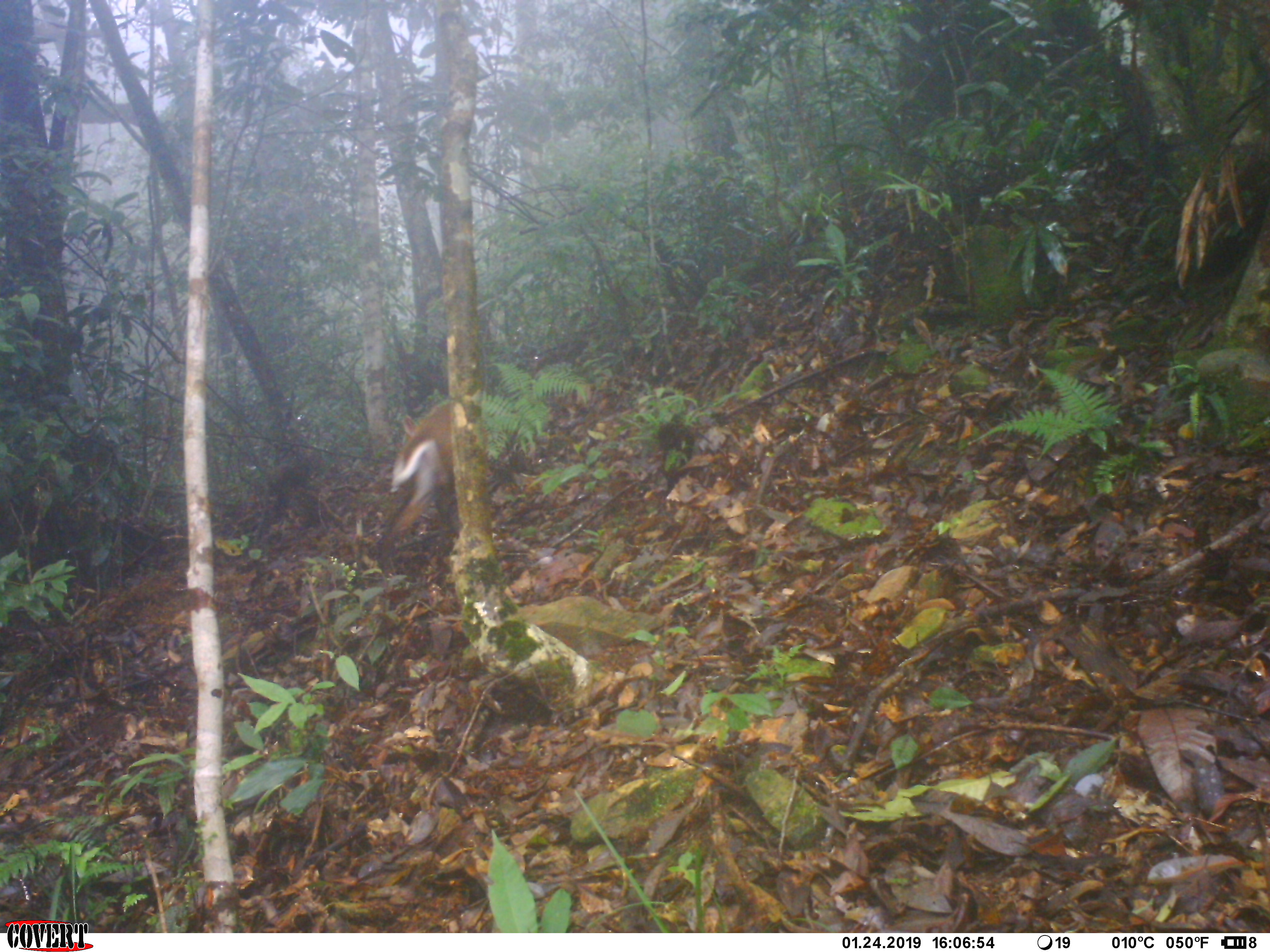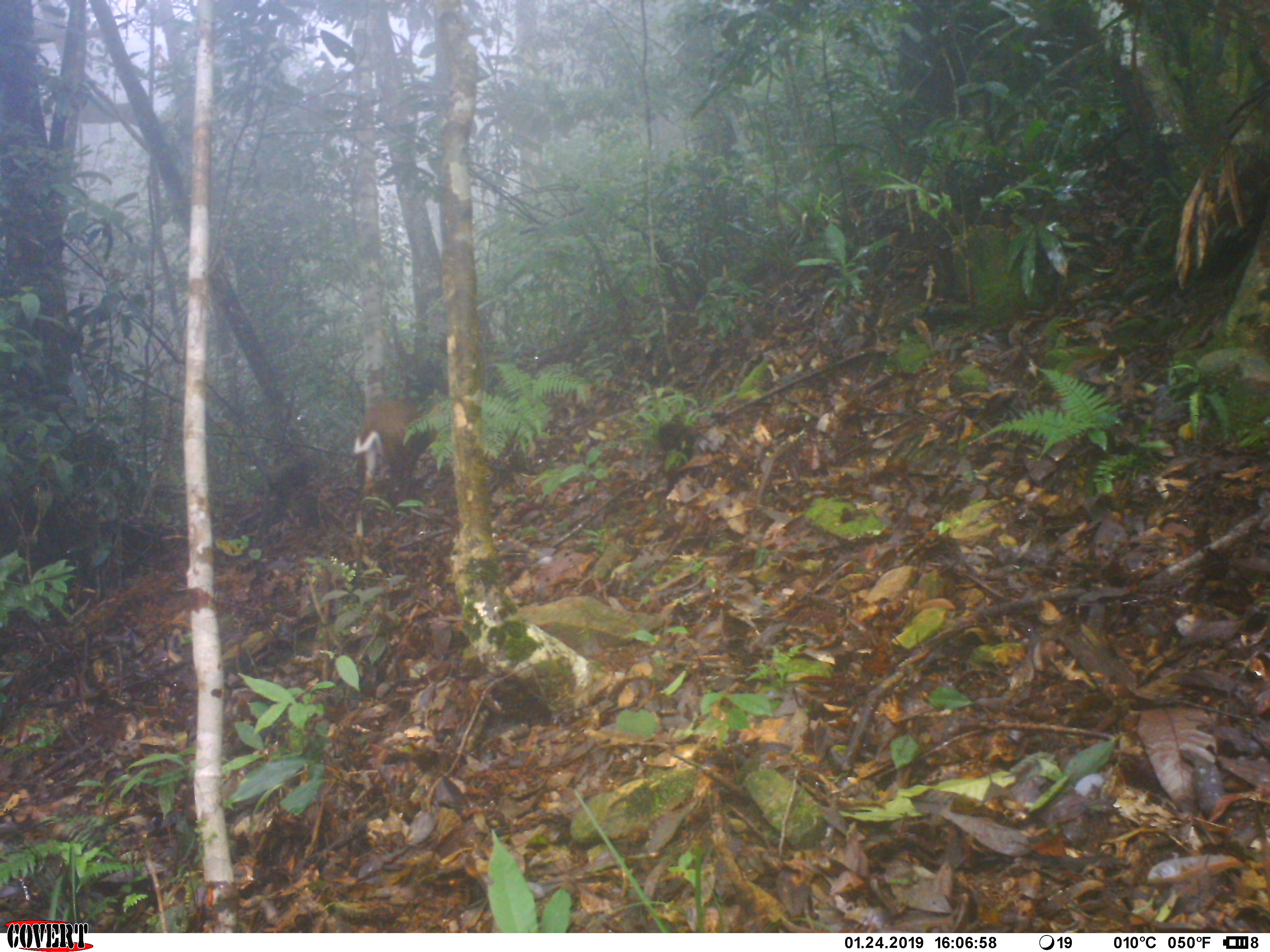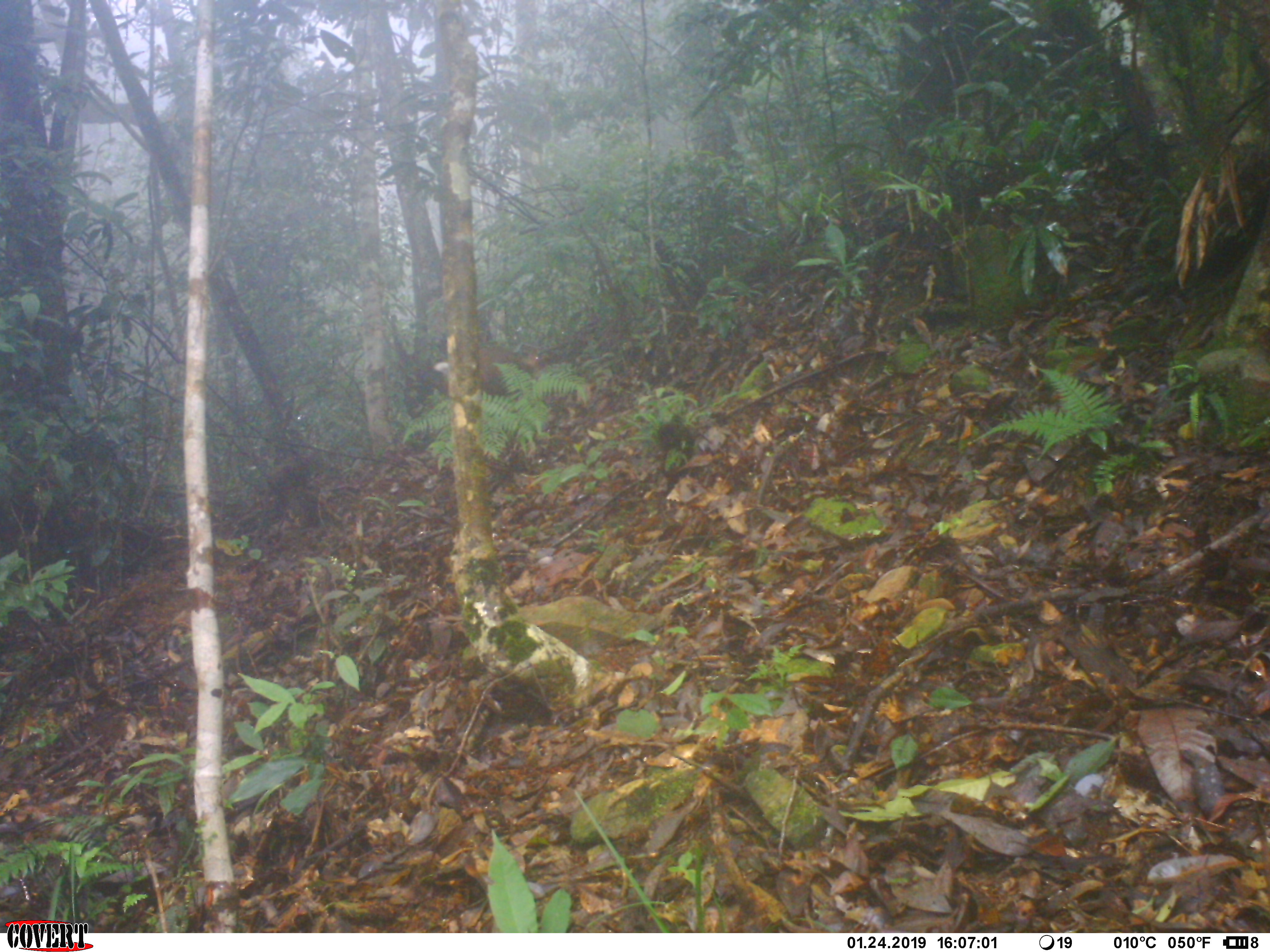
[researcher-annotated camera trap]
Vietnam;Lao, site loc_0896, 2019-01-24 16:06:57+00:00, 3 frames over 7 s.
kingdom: Animalia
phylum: Chordata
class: Mammalia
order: Artiodactyla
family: Cervidae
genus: Muntiacus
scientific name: Muntiacus rooseveltorum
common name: roosevelt's muntjac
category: roosevelts muntjac group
Roosevelts muntjac group (roosevelt's muntjac) (Muntiacus rooseveltorum). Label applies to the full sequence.